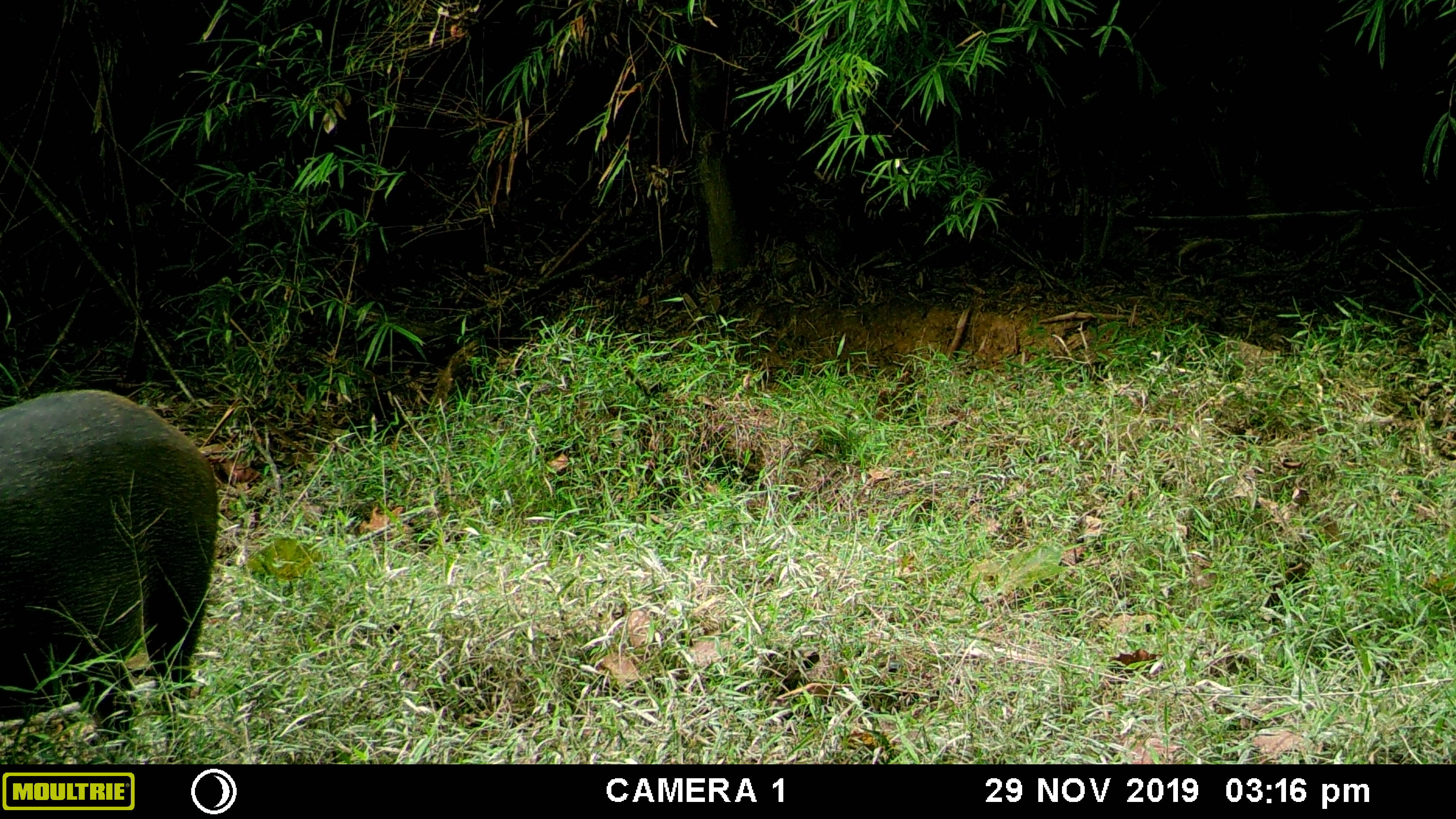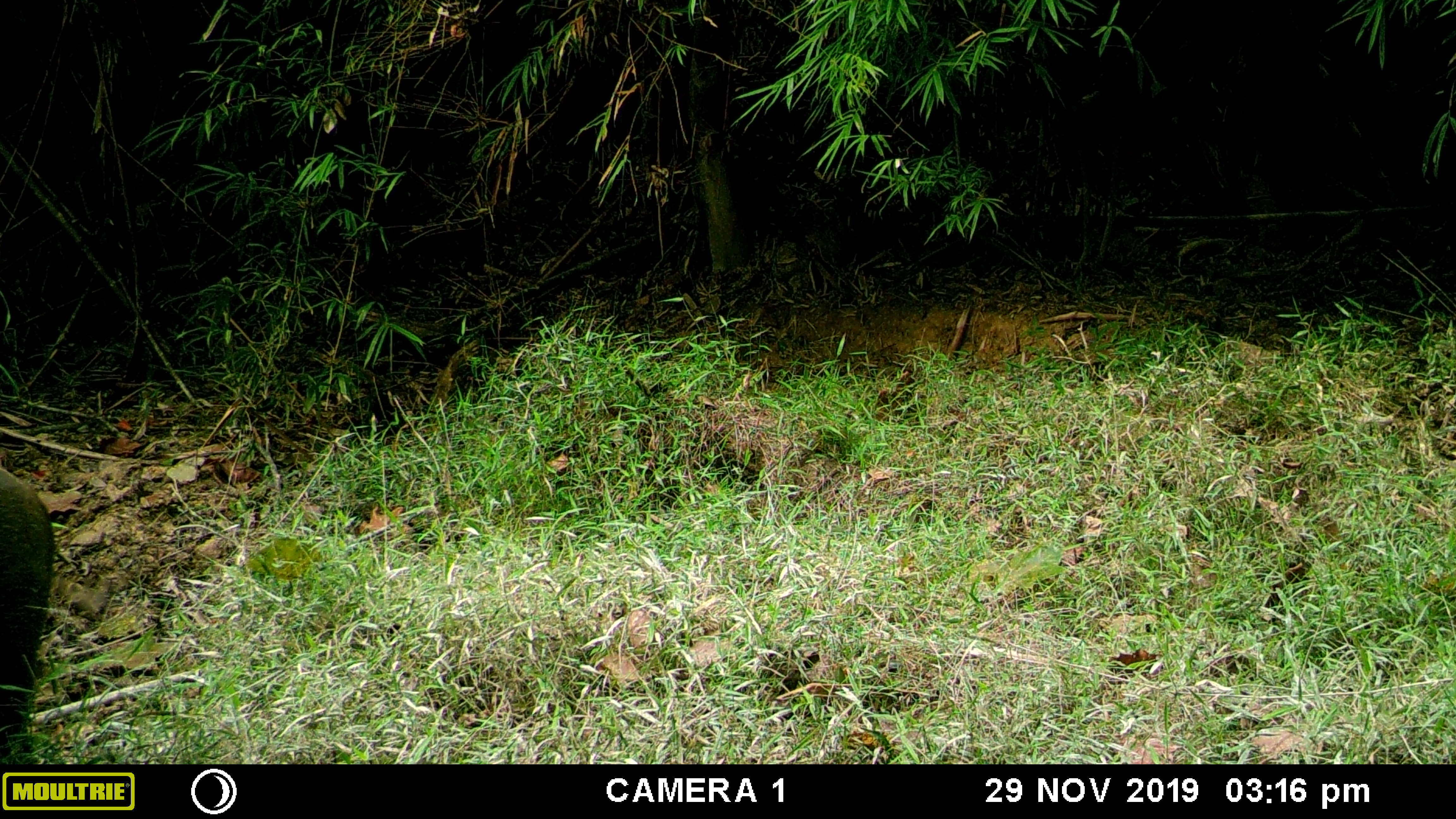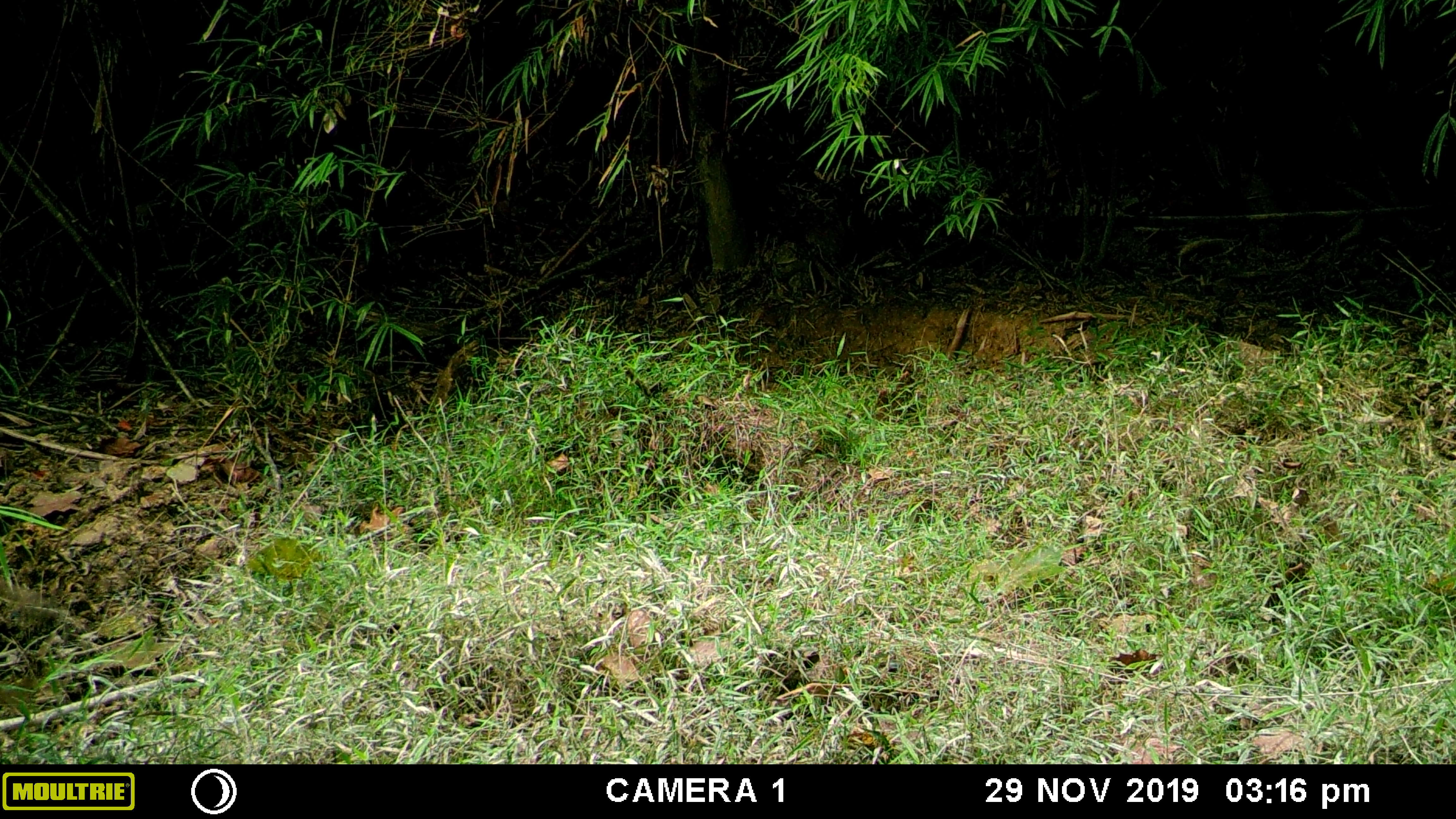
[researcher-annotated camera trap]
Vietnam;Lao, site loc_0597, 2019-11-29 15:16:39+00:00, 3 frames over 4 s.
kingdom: Animalia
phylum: Chordata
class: Mammalia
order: Artiodactyla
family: Suidae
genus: Sus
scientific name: Sus scrofa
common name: eurasian wild pig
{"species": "eurasian wild pig (Sus scrofa)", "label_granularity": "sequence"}